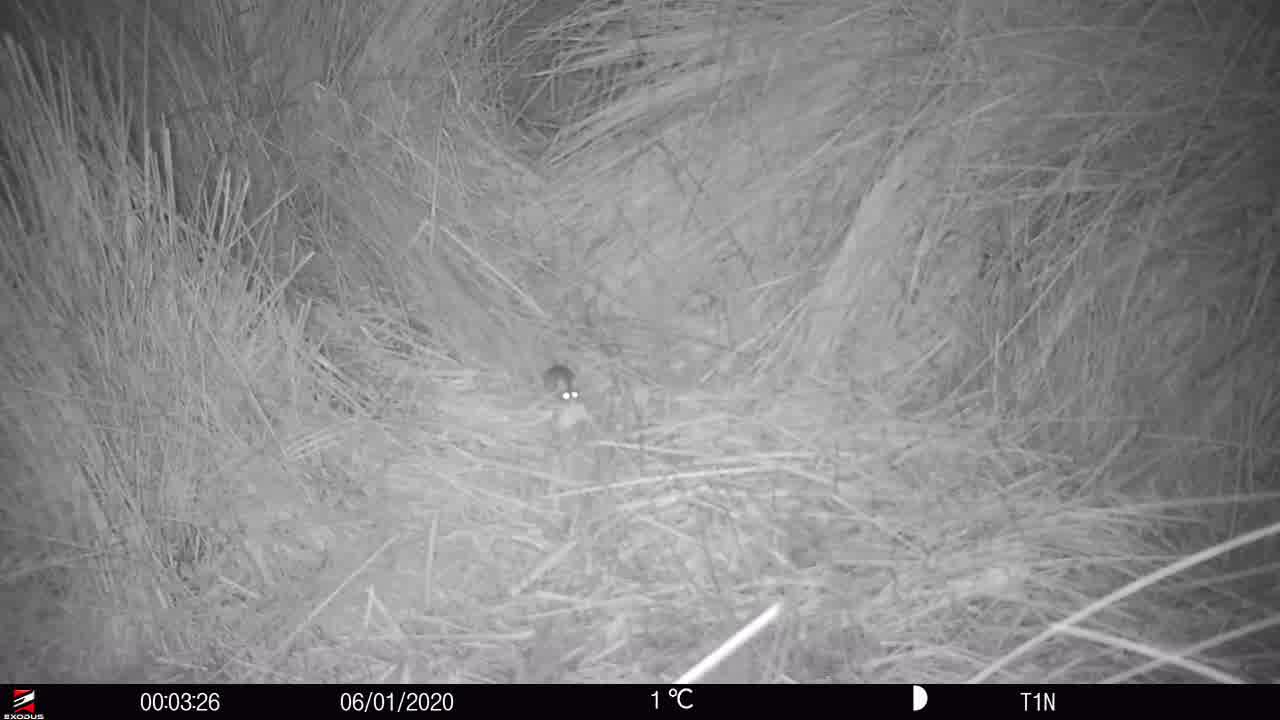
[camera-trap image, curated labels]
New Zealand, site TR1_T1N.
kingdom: Animalia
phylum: Chordata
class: Mammalia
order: Rodentia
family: Muridae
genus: Mus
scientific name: Mus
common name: mouse